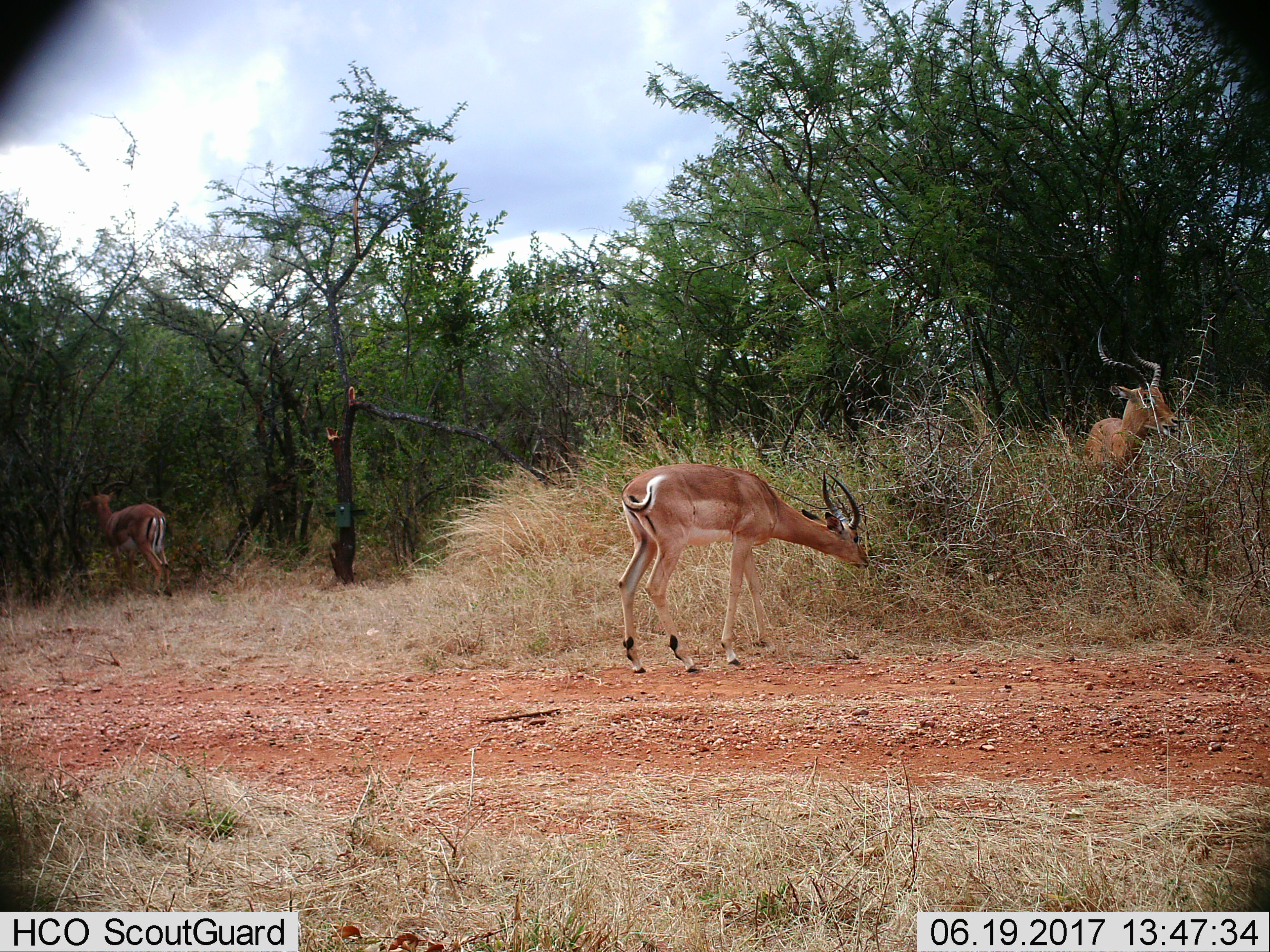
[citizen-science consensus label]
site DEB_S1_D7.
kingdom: Animalia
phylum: Chordata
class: Mammalia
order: Artiodactyla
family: Bovidae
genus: Aepyceros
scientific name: Aepyceros melampus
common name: impala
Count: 3.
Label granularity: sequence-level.